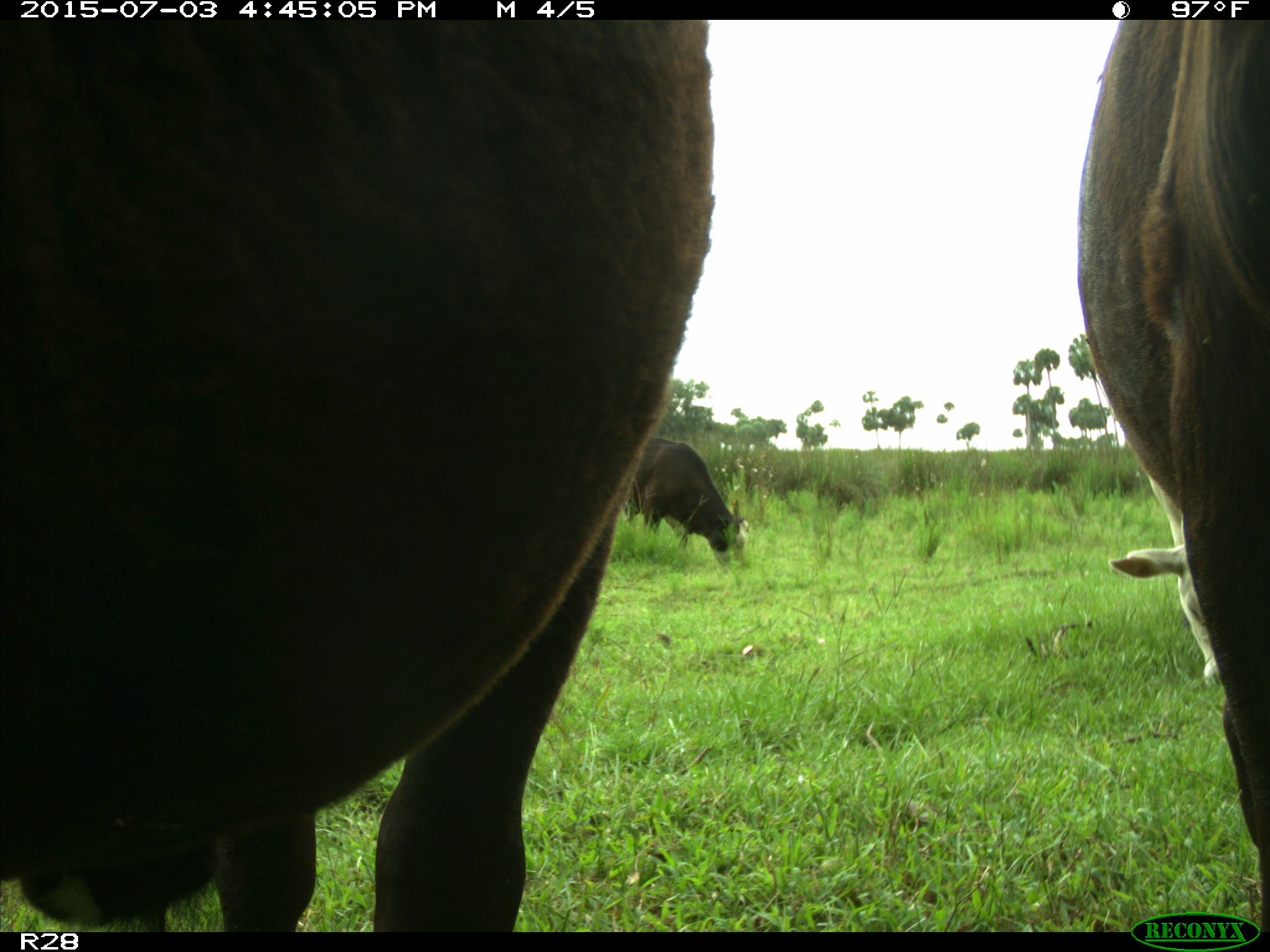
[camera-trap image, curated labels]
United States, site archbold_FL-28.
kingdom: Animalia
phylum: Chordata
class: Mammalia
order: Artiodactyla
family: Bovidae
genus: Bos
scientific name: Bos taurus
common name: domestic cow